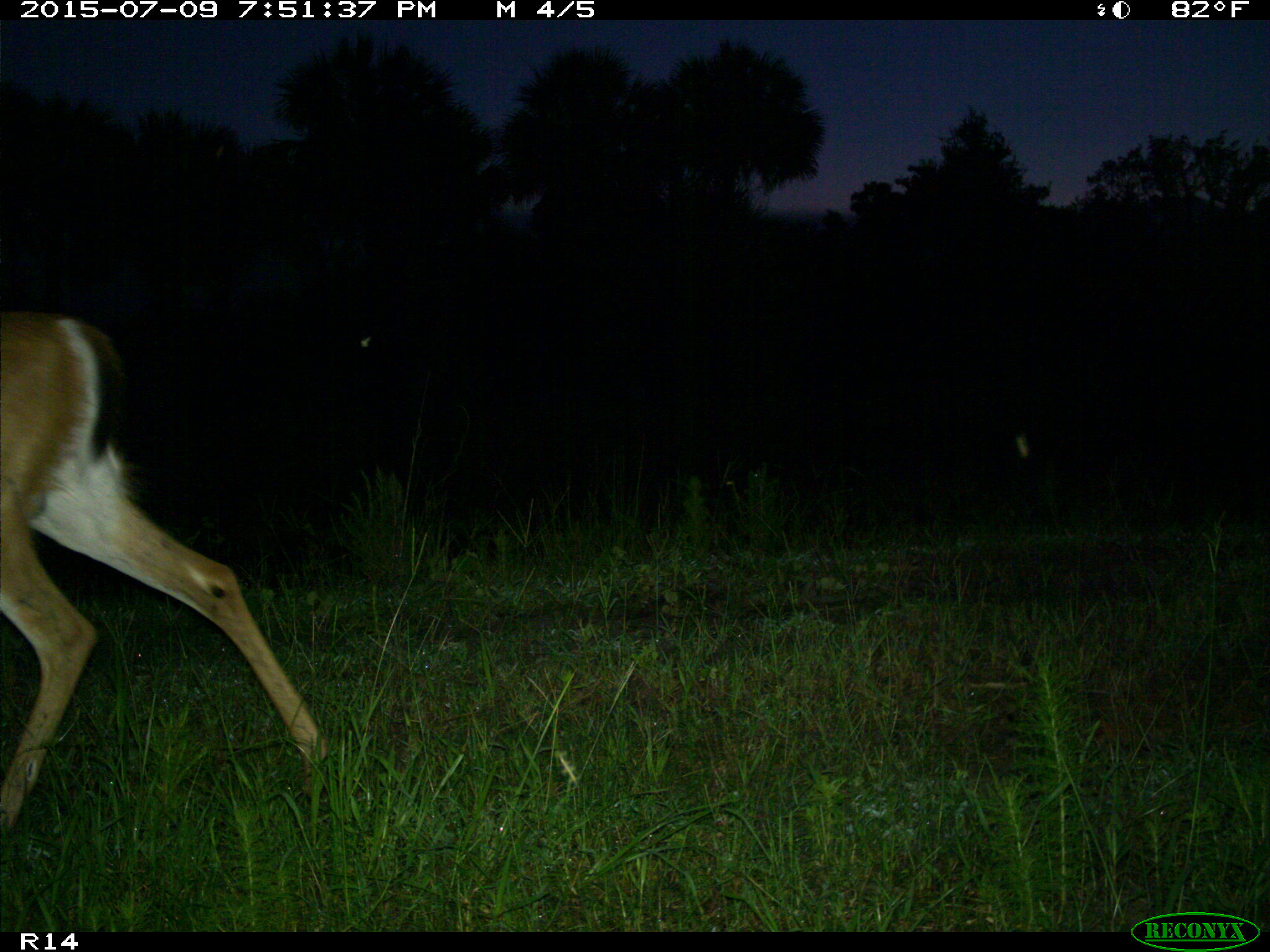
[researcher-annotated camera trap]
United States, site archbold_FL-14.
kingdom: Animalia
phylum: Chordata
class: Mammalia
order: Artiodactyla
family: Cervidae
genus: Odocoileus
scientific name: Odocoileus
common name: deer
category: unidentified deer